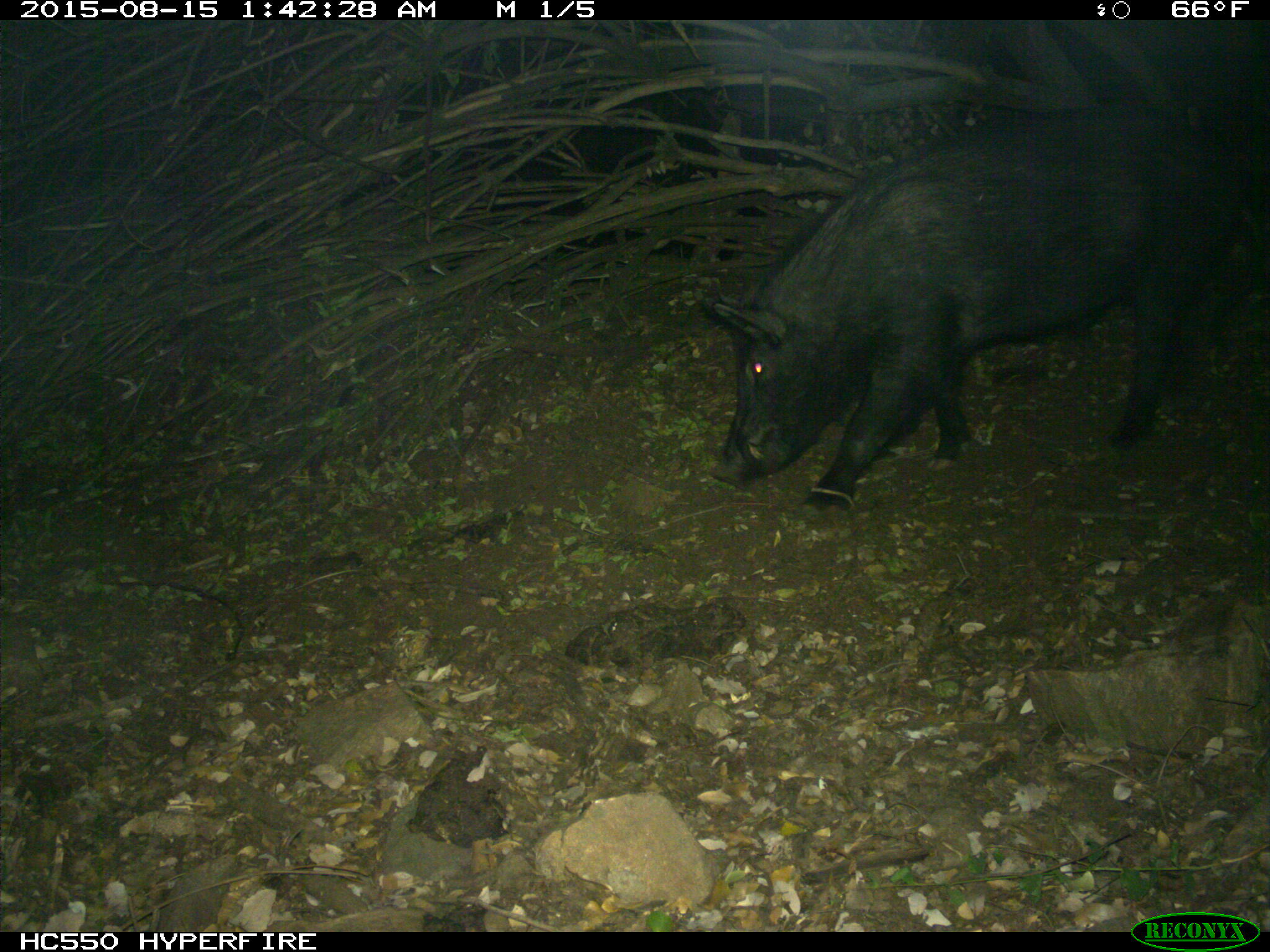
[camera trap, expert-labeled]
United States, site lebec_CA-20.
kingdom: Animalia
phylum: Chordata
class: Mammalia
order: Artiodactyla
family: Suidae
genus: Sus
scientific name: Sus scrofa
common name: wild boar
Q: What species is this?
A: Sus scrofa (wild boar).